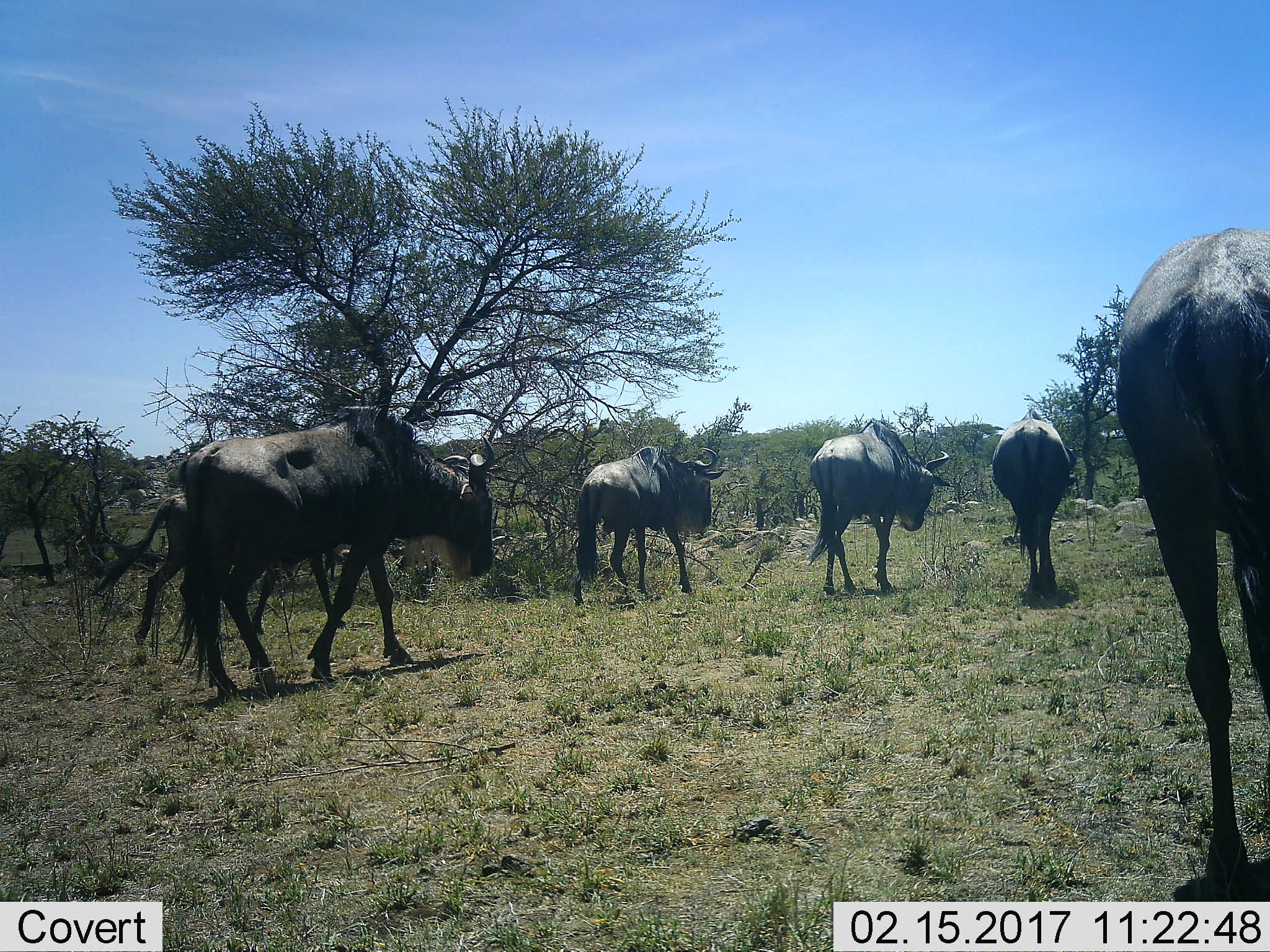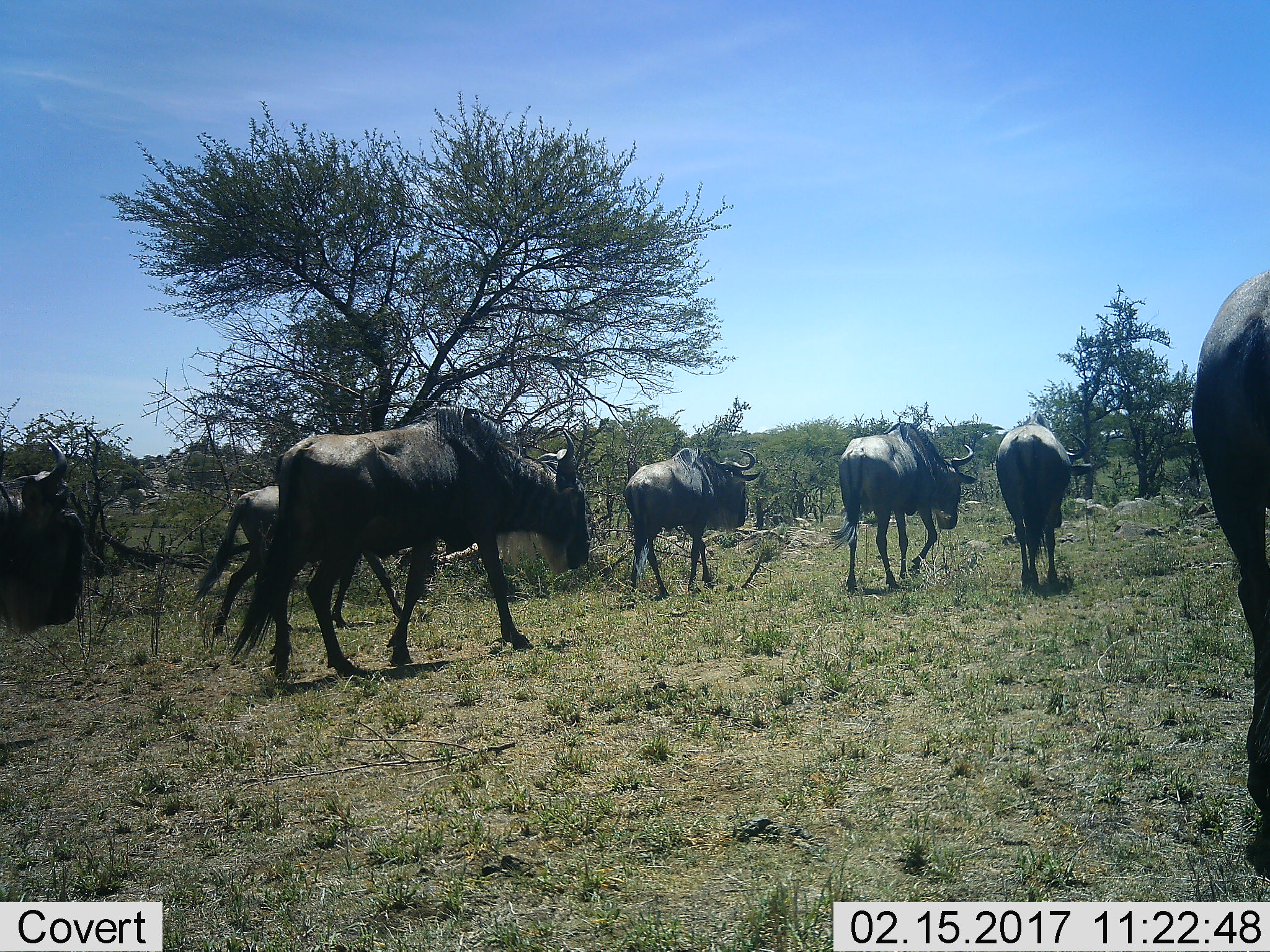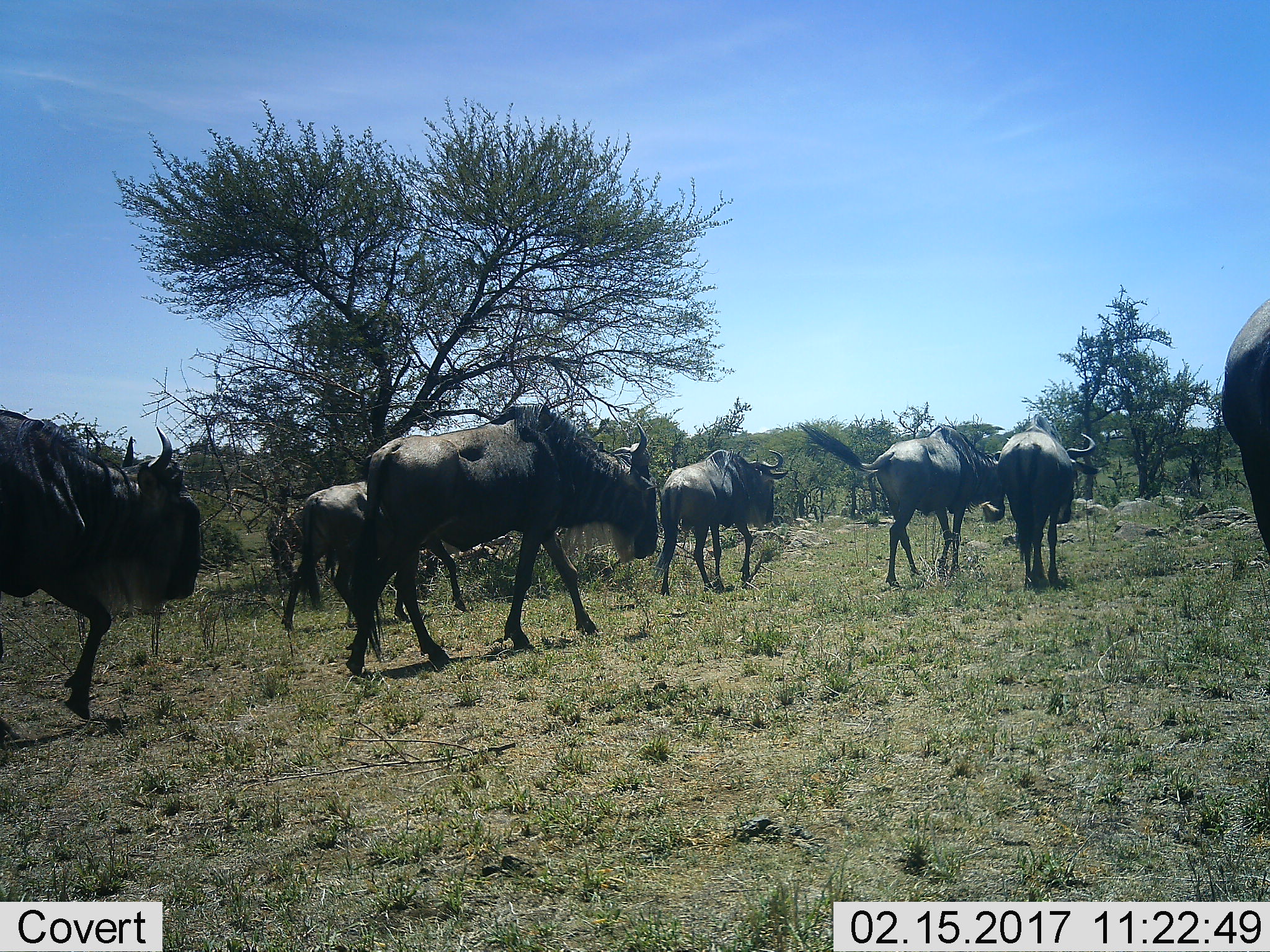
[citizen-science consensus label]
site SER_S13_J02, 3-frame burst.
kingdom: Animalia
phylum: Chordata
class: Mammalia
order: Artiodactyla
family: Bovidae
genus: Connochaetes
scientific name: Connochaetes taurinus taurinus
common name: blue wildebeest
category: wildebeestblue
Wildebeestblue (blue wildebeest) (Connochaetes taurinus taurinus), count 7. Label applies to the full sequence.